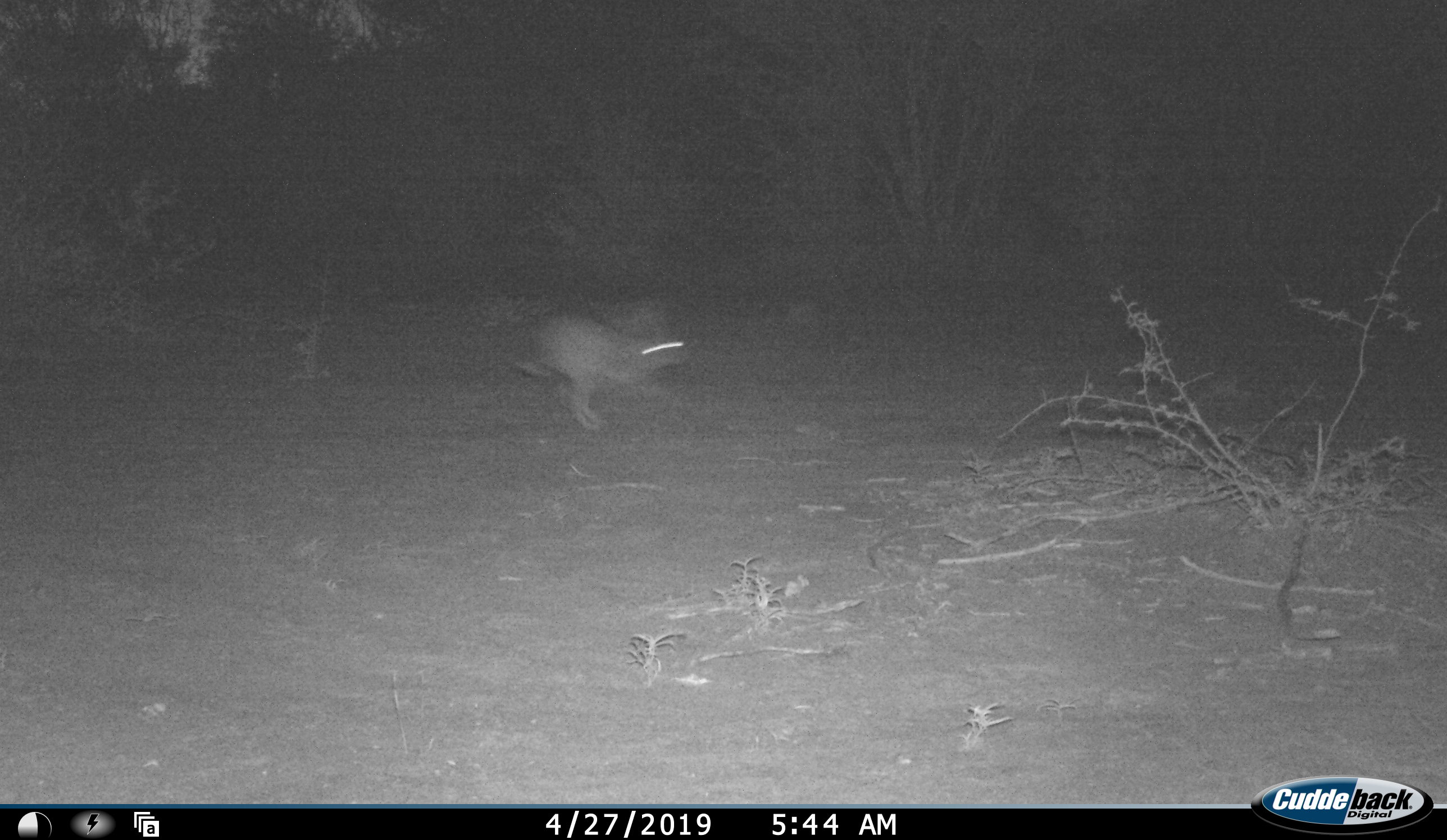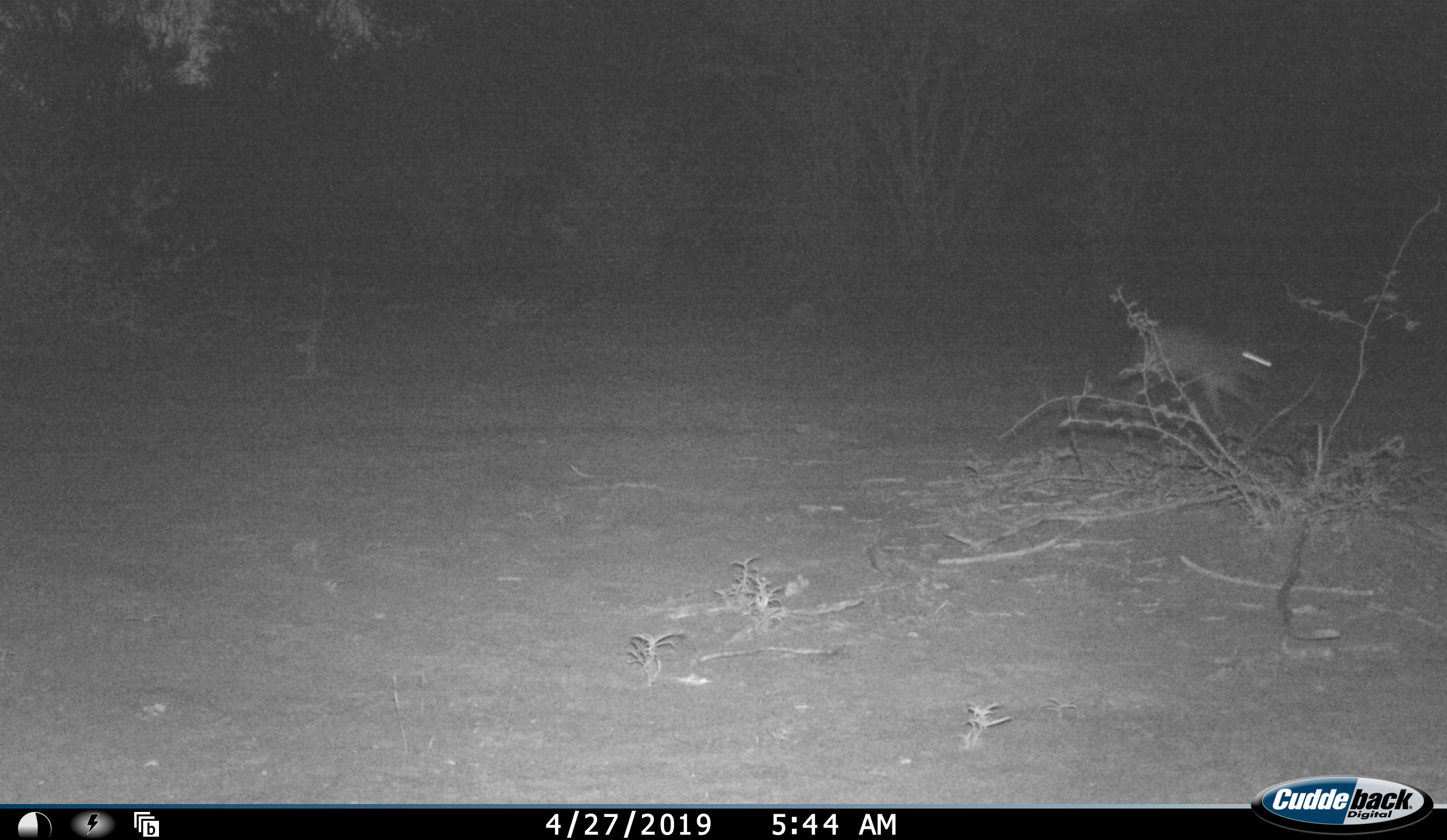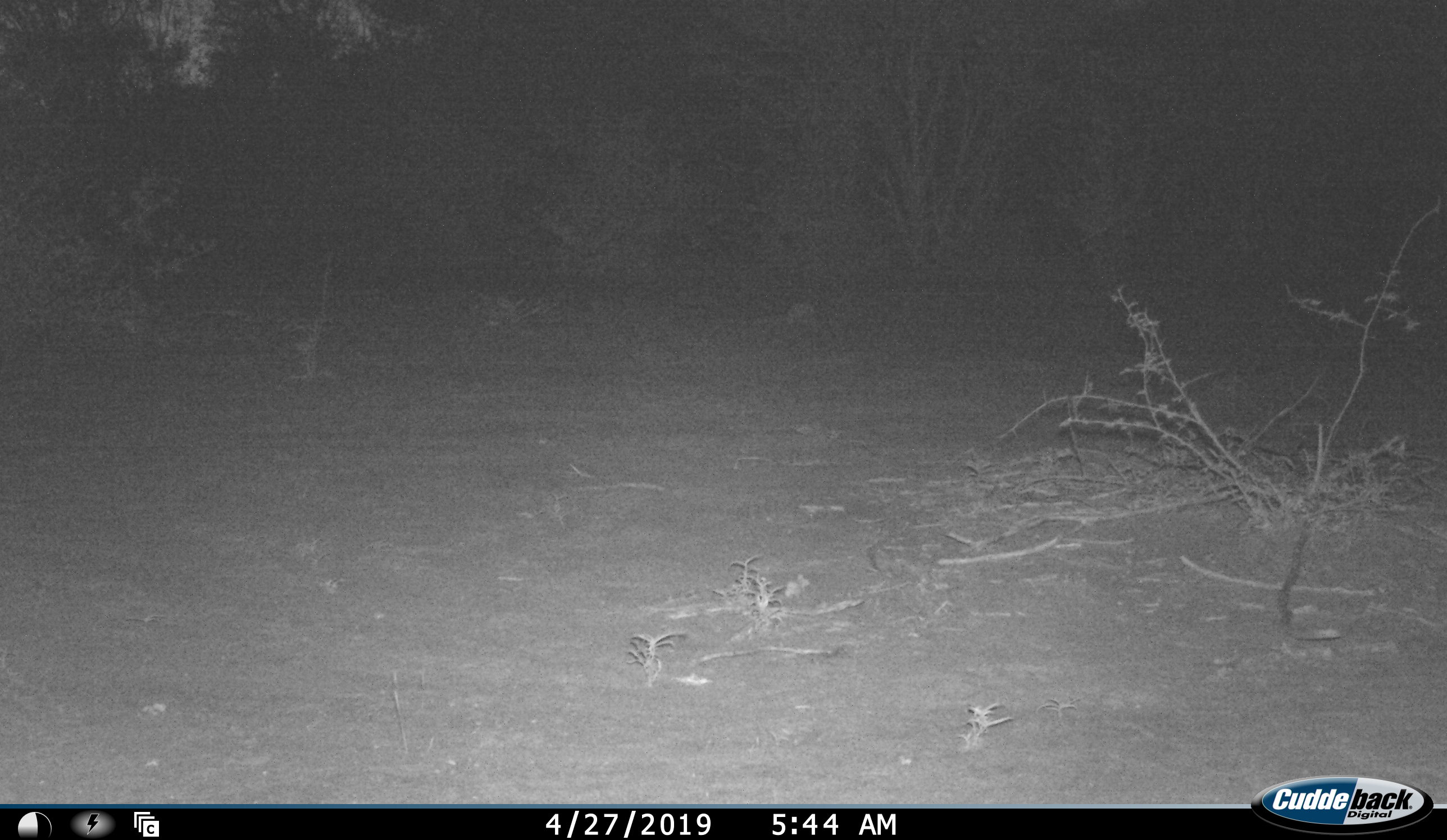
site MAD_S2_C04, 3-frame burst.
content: unidentified animal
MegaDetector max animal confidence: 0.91